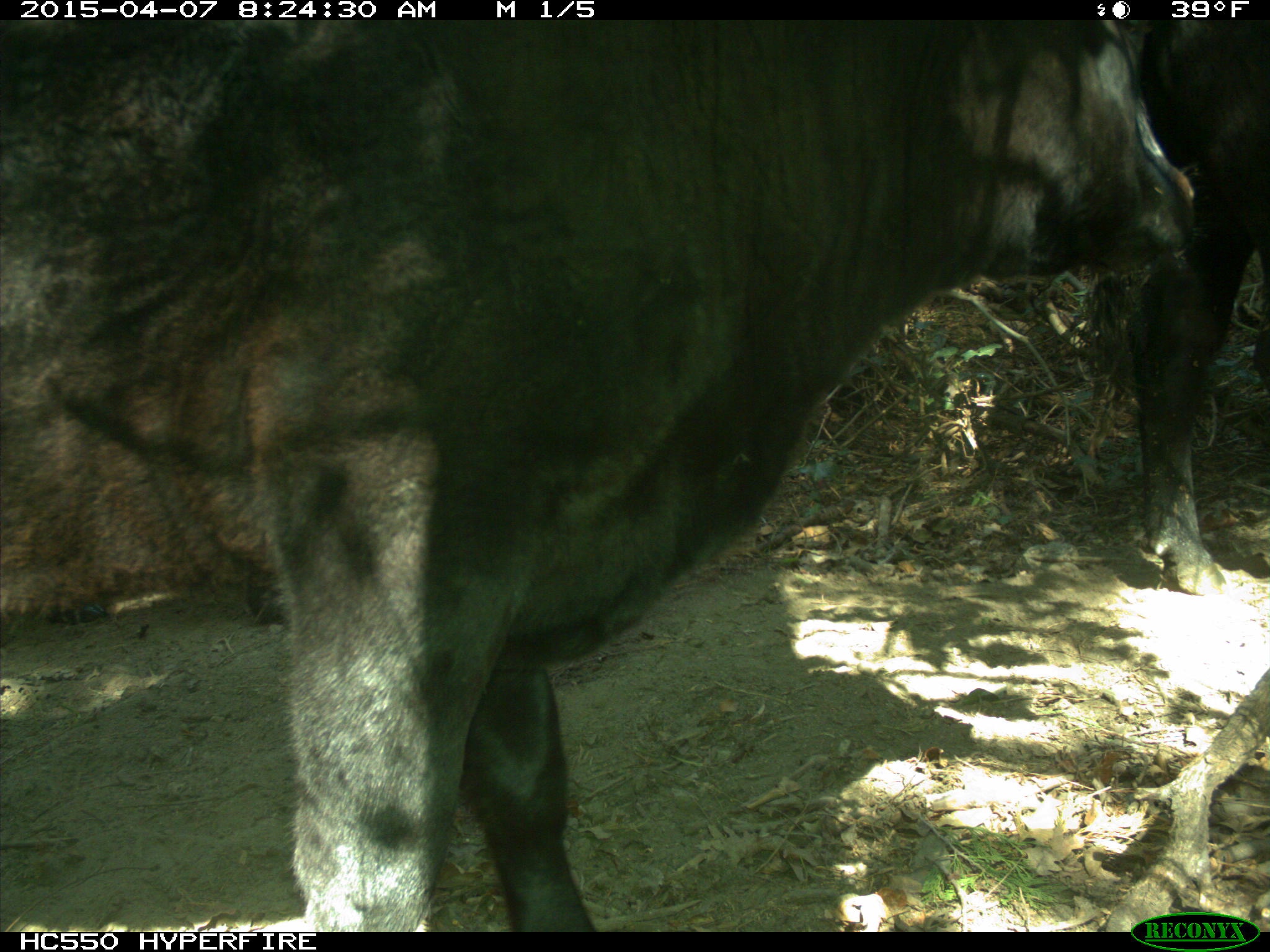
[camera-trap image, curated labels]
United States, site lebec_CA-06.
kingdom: Animalia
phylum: Chordata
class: Mammalia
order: Artiodactyla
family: Bovidae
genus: Bos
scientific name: Bos taurus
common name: domestic cow